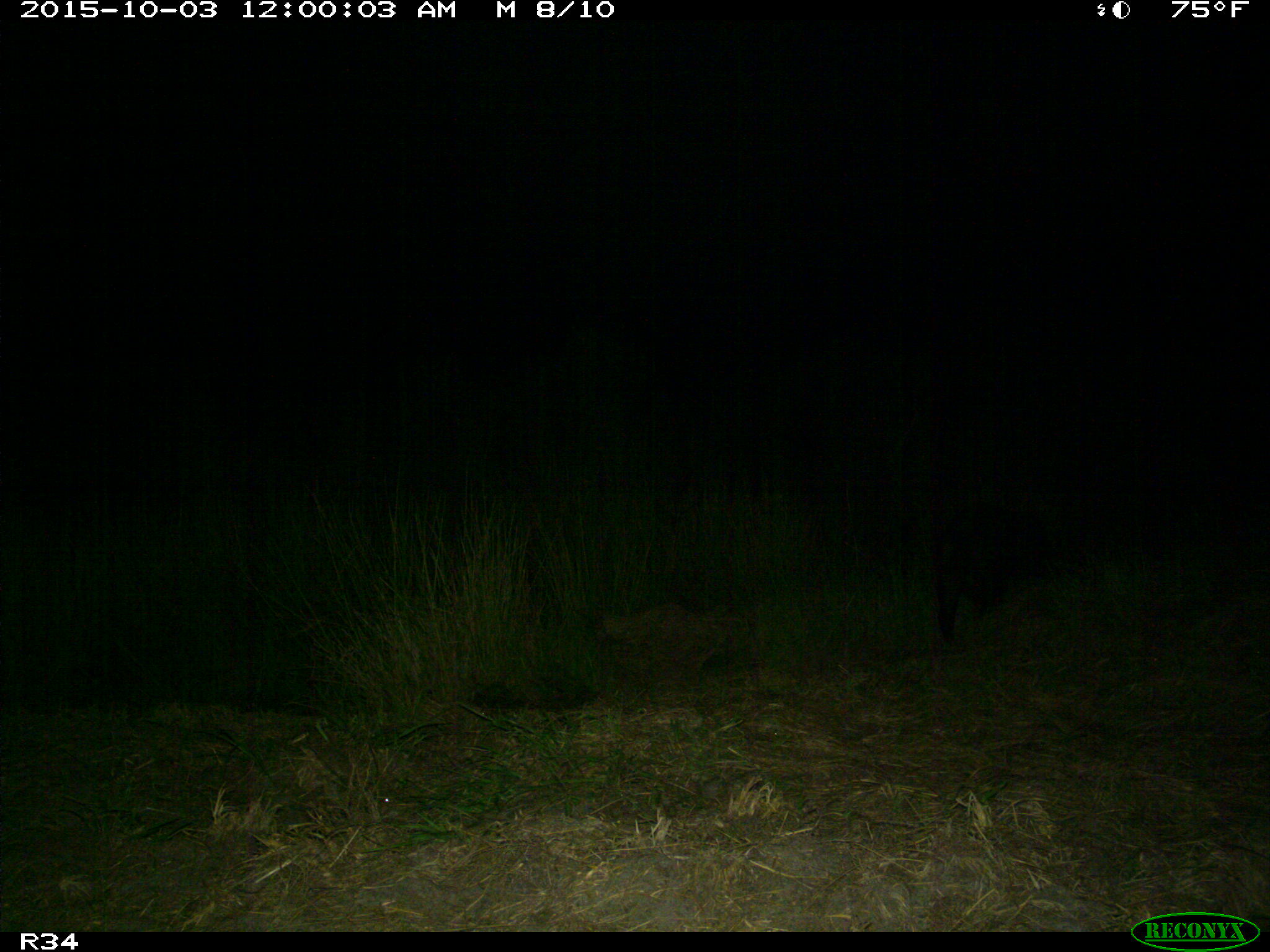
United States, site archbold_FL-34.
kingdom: Animalia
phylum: Chordata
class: Mammalia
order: Artiodactyla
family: Suidae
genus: Sus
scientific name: Sus scrofa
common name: wild boar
Sus scrofa (wild boar).